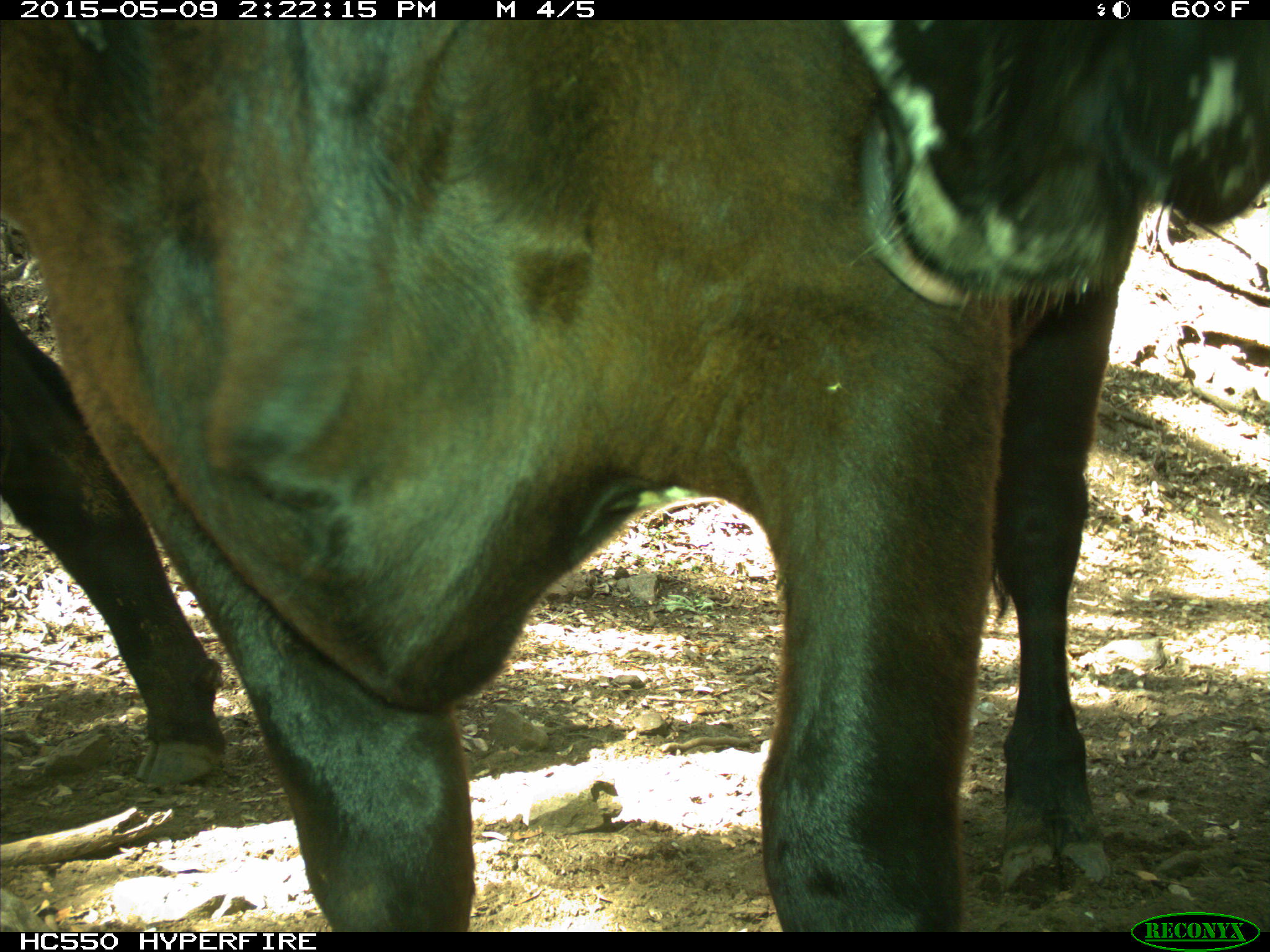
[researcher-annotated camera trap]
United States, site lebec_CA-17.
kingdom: Animalia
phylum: Chordata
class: Mammalia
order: Artiodactyla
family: Bovidae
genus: Bos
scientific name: Bos taurus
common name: domestic cow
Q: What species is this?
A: Bos taurus (domestic cow).